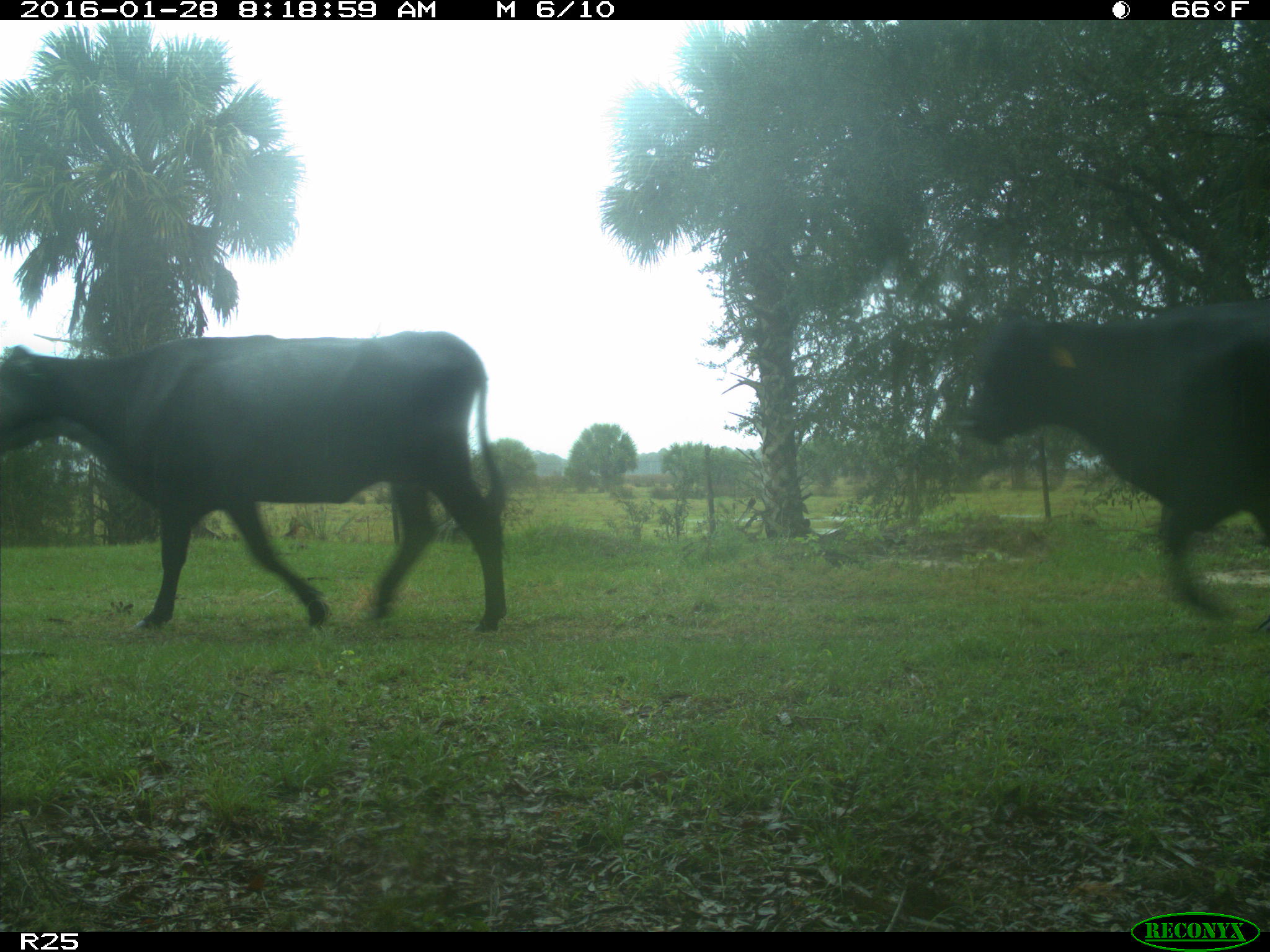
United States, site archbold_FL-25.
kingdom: Animalia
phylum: Chordata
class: Mammalia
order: Artiodactyla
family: Bovidae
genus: Bos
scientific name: Bos taurus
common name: domestic cow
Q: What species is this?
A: Bos taurus (domestic cow).